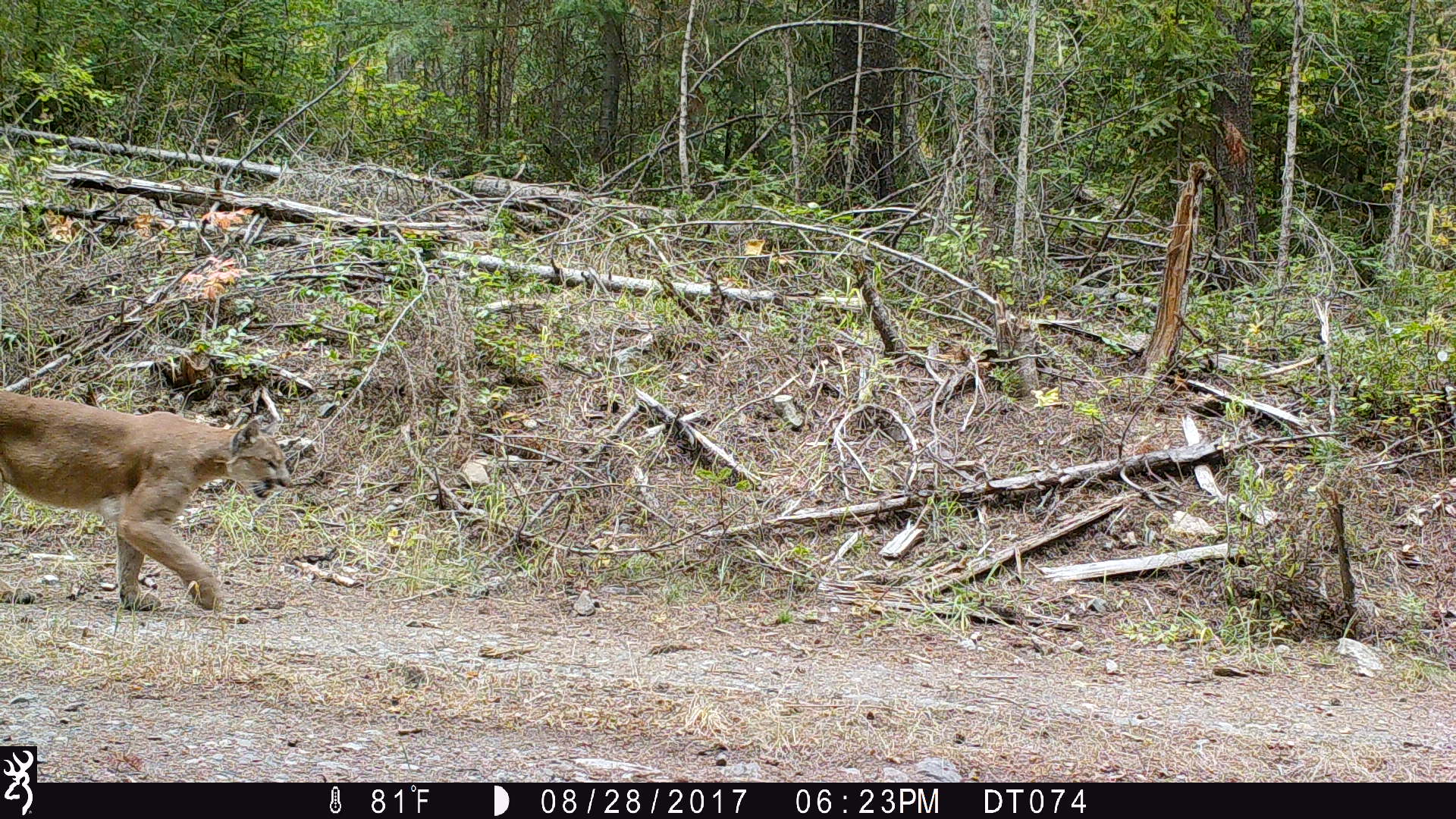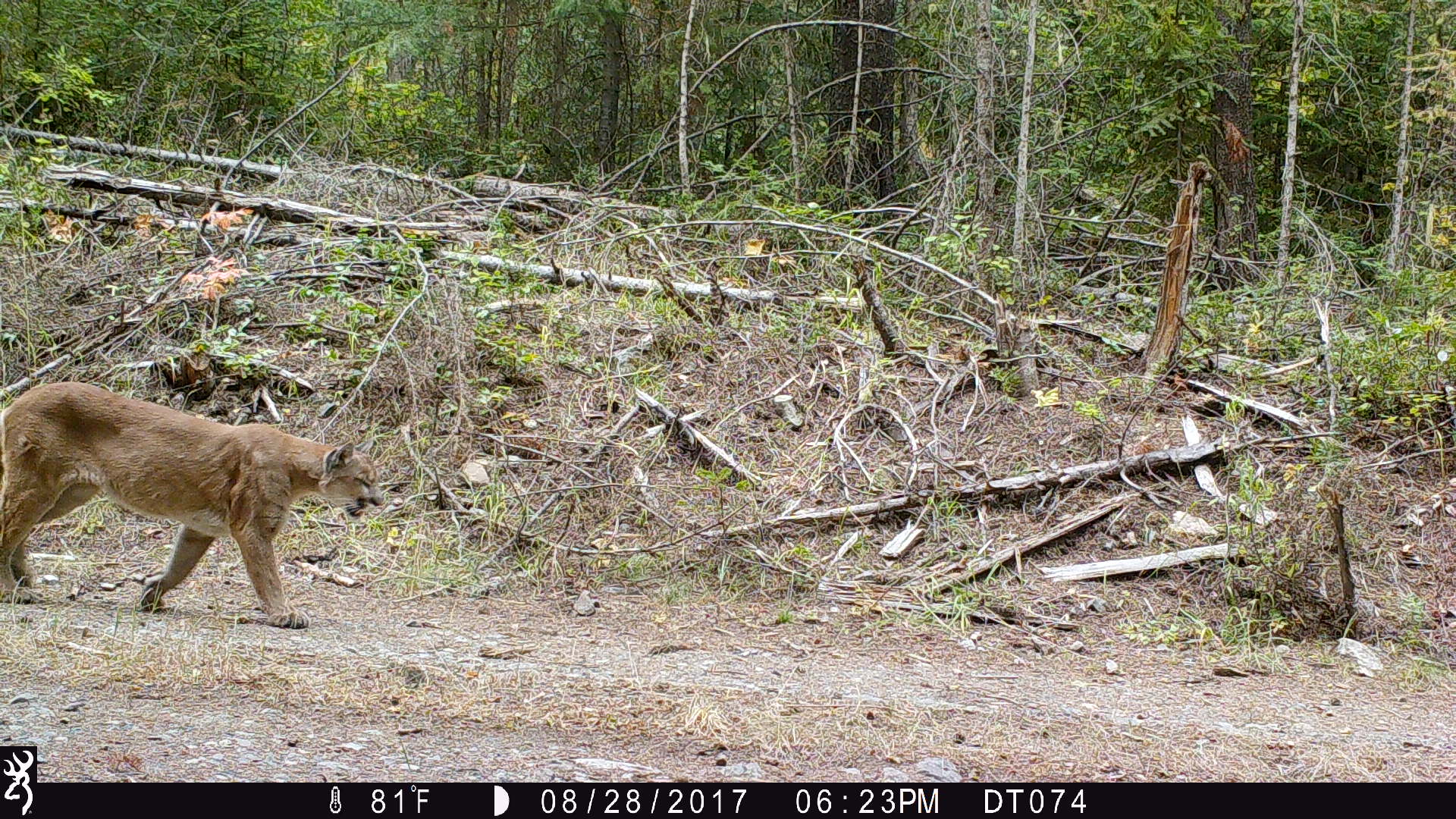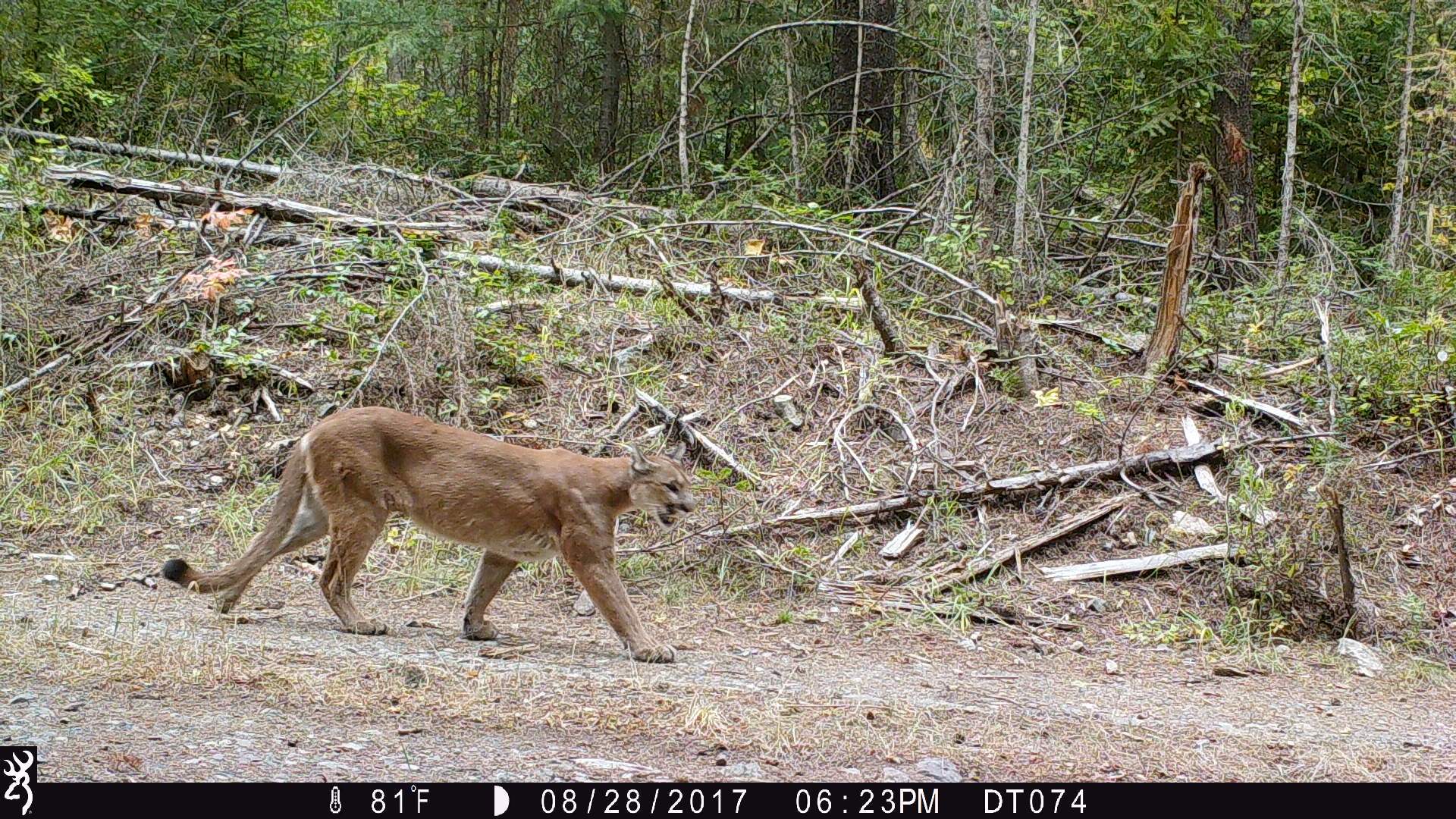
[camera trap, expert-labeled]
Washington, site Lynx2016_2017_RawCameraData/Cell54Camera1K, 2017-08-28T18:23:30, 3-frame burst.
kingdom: Animalia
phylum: Chordata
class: Mammalia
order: Carnivora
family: Felidae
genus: Puma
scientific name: Puma concolor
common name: mountain lion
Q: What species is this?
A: Puma concolor (mountain lion).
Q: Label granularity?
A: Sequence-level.